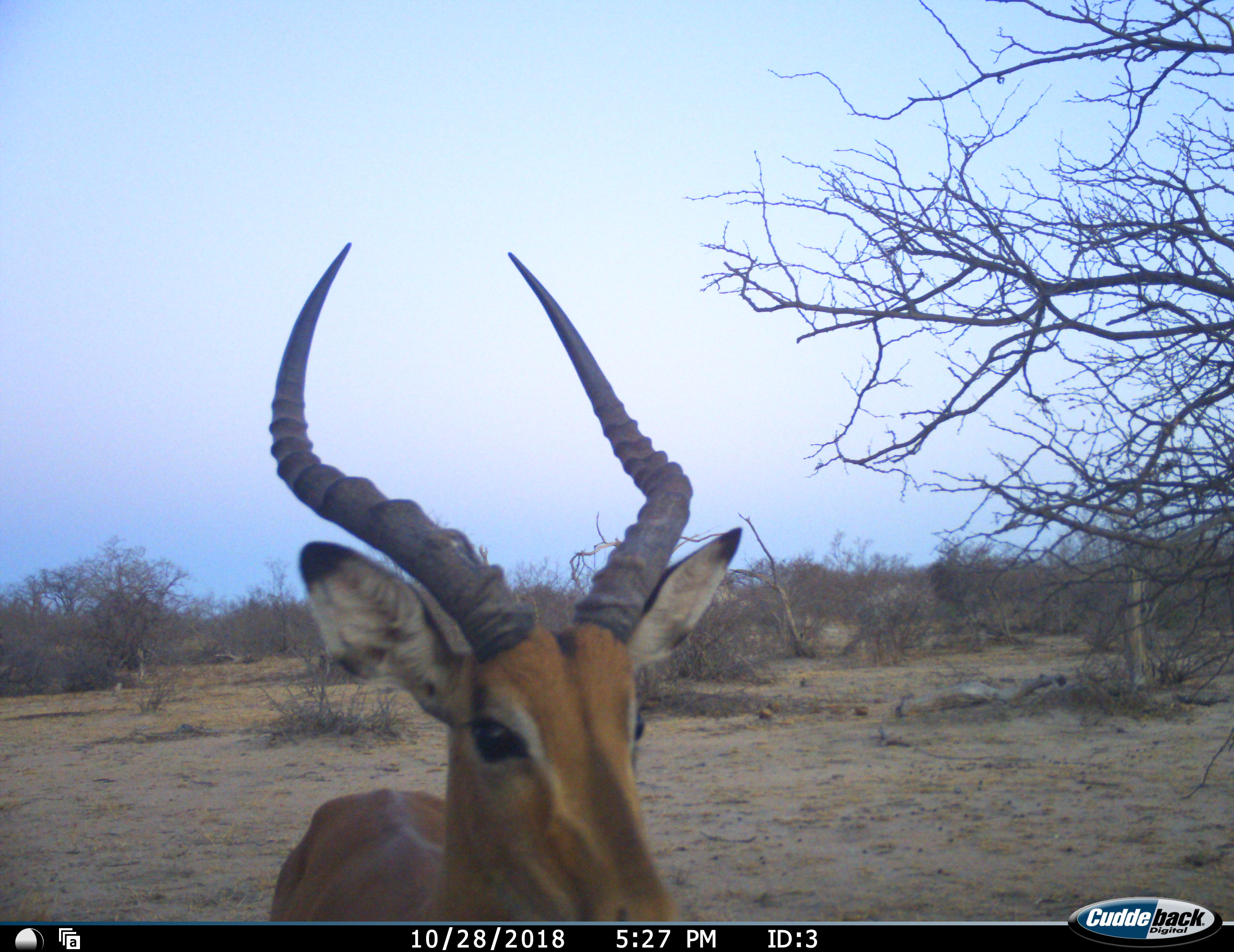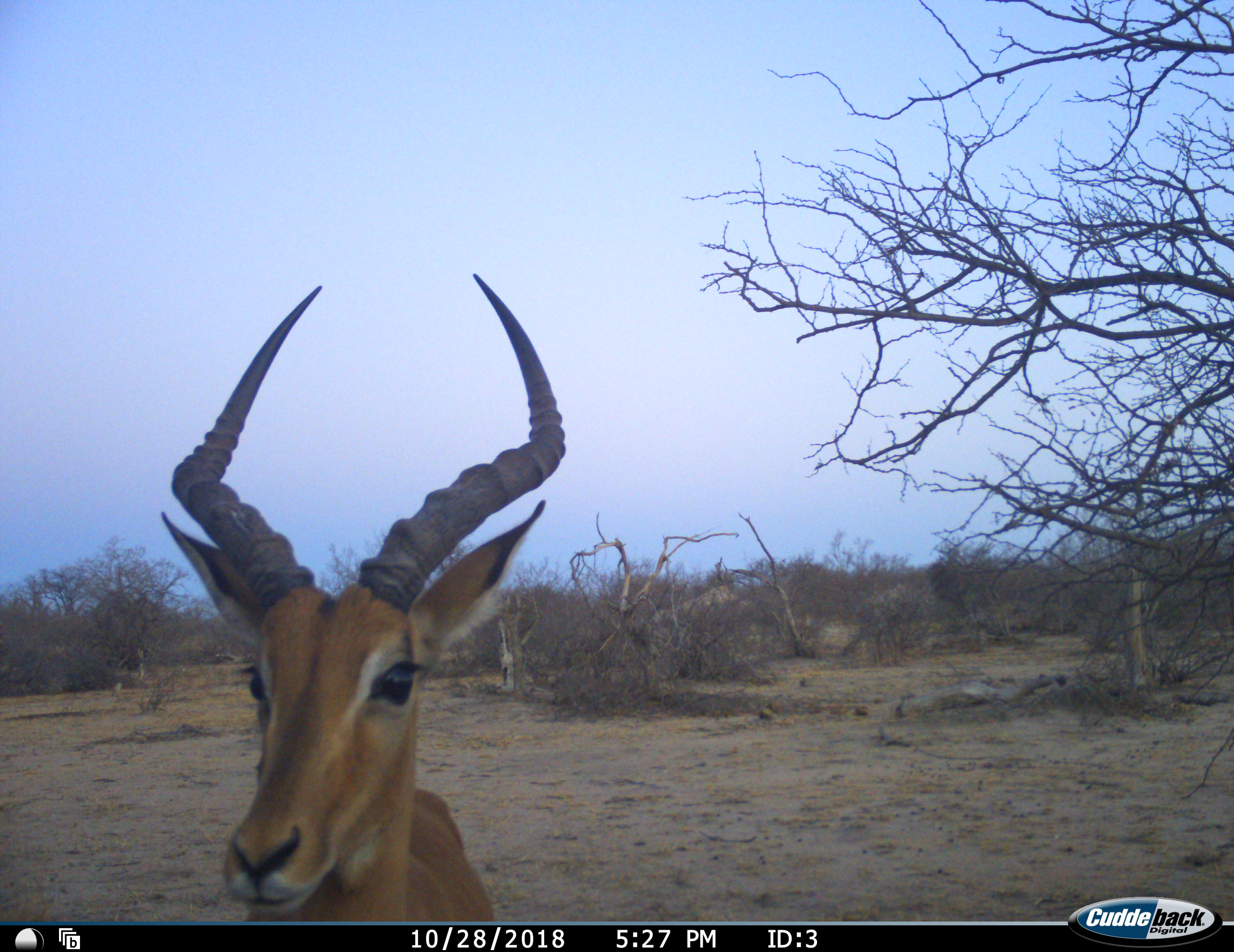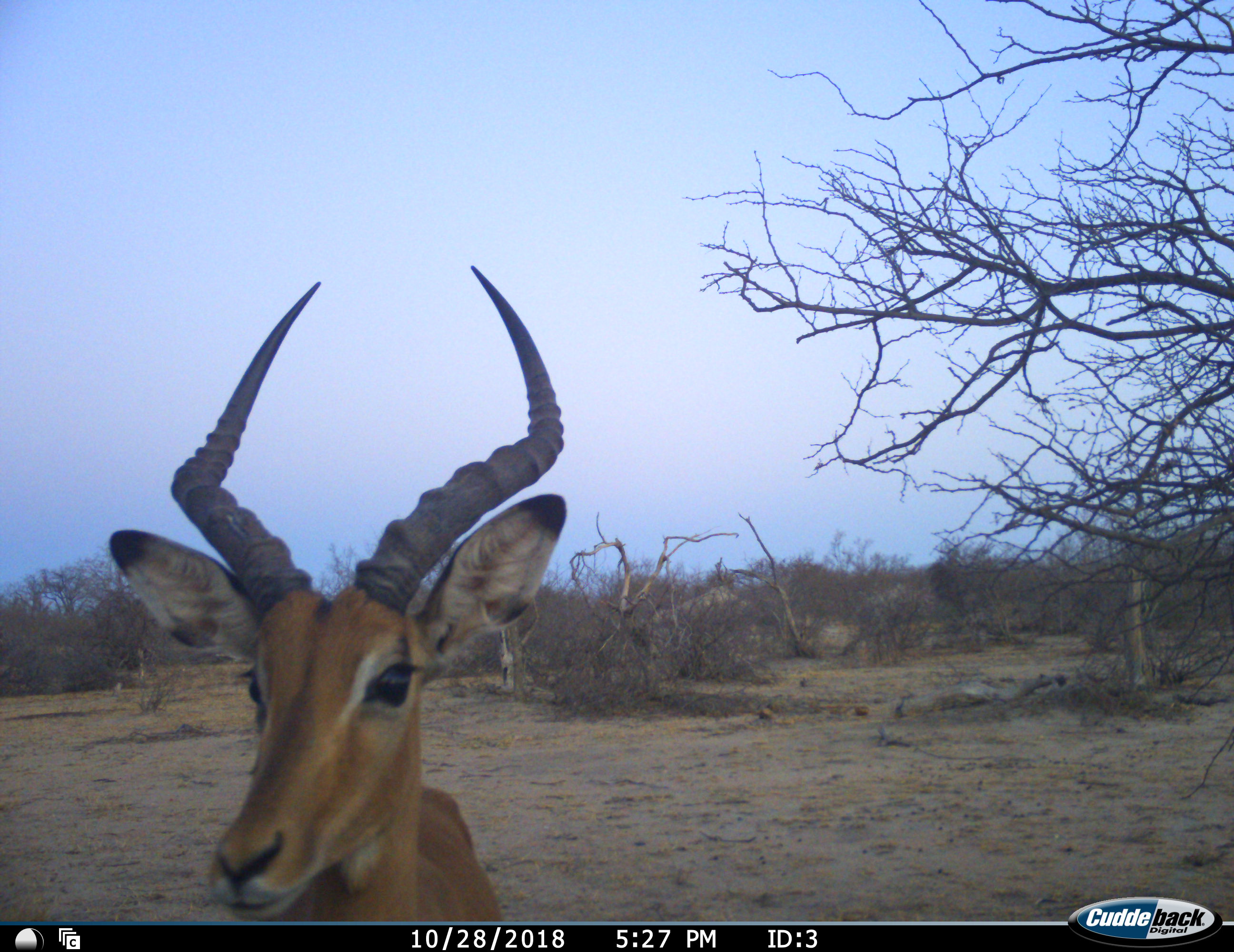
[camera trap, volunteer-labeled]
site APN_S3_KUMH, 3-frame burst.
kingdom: Animalia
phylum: Chordata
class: Mammalia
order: Artiodactyla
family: Bovidae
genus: Aepyceros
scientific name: Aepyceros melampus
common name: impala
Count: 1.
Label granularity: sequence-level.